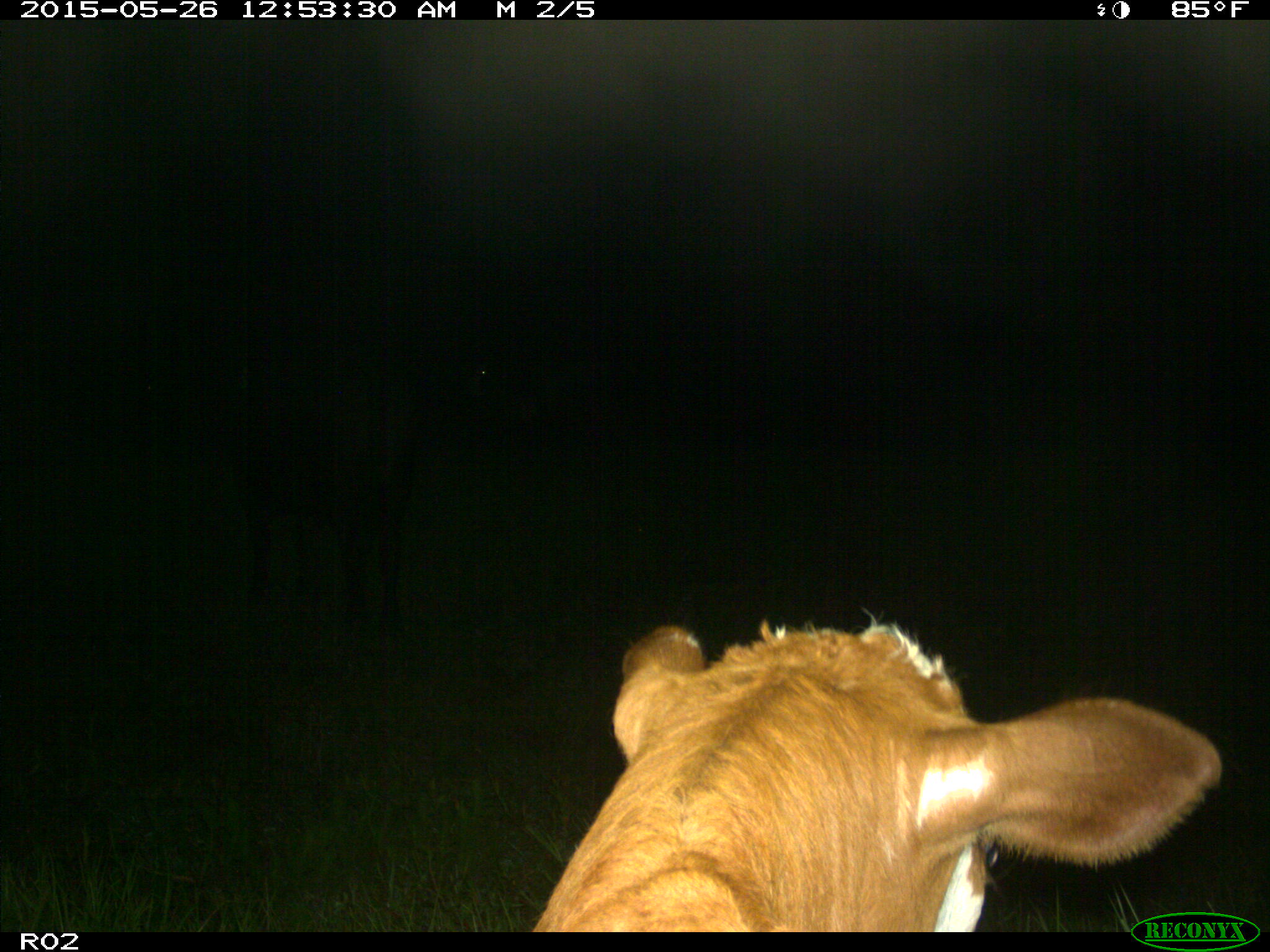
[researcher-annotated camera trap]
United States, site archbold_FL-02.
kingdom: Animalia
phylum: Chordata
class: Mammalia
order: Artiodactyla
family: Bovidae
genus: Bos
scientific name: Bos taurus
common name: domestic cow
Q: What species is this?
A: Bos taurus (domestic cow).